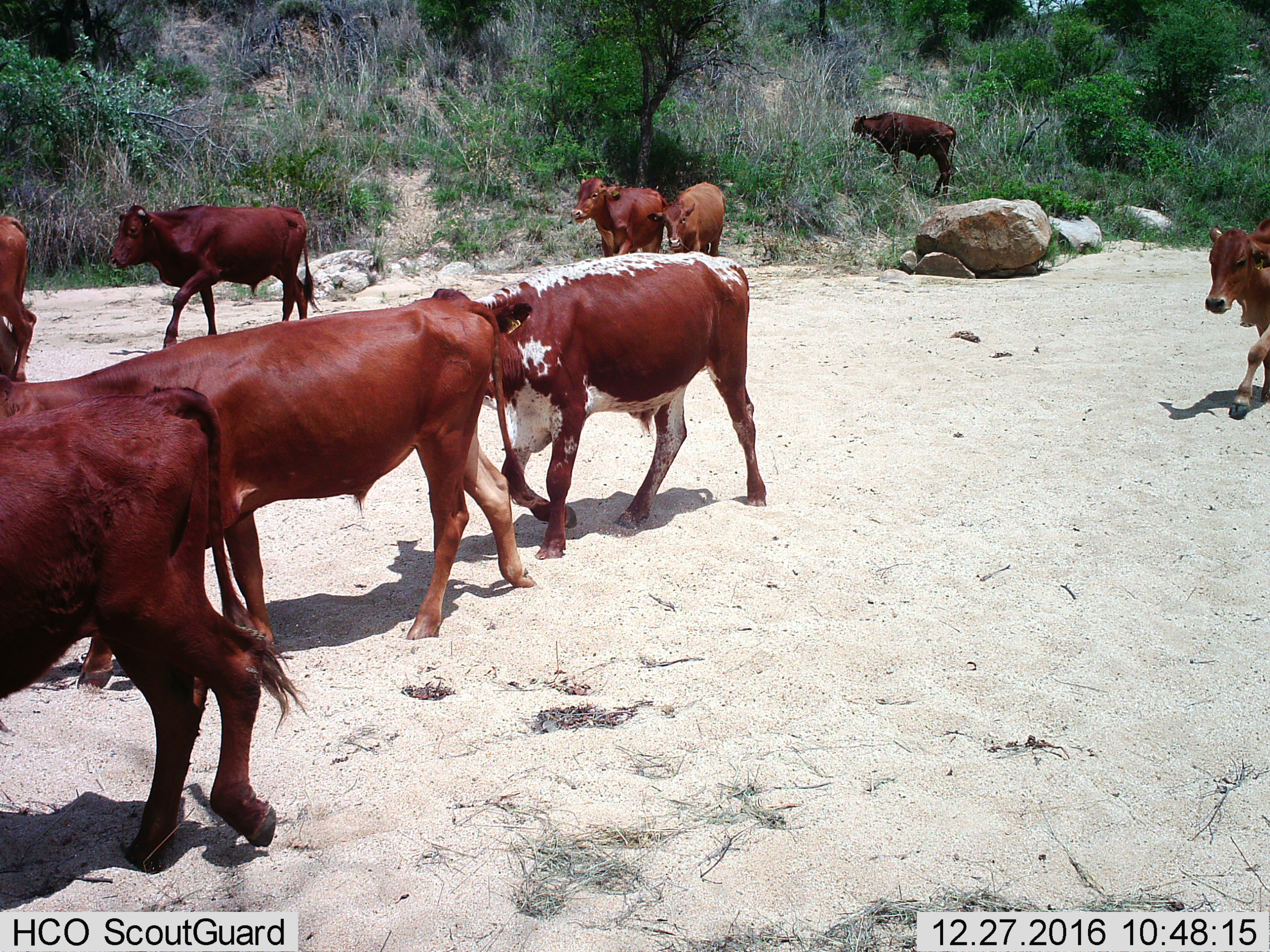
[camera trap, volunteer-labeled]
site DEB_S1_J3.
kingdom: Animalia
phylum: Chordata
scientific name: Vertebrata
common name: domestic animal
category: domesticanimal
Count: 10.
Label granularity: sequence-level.